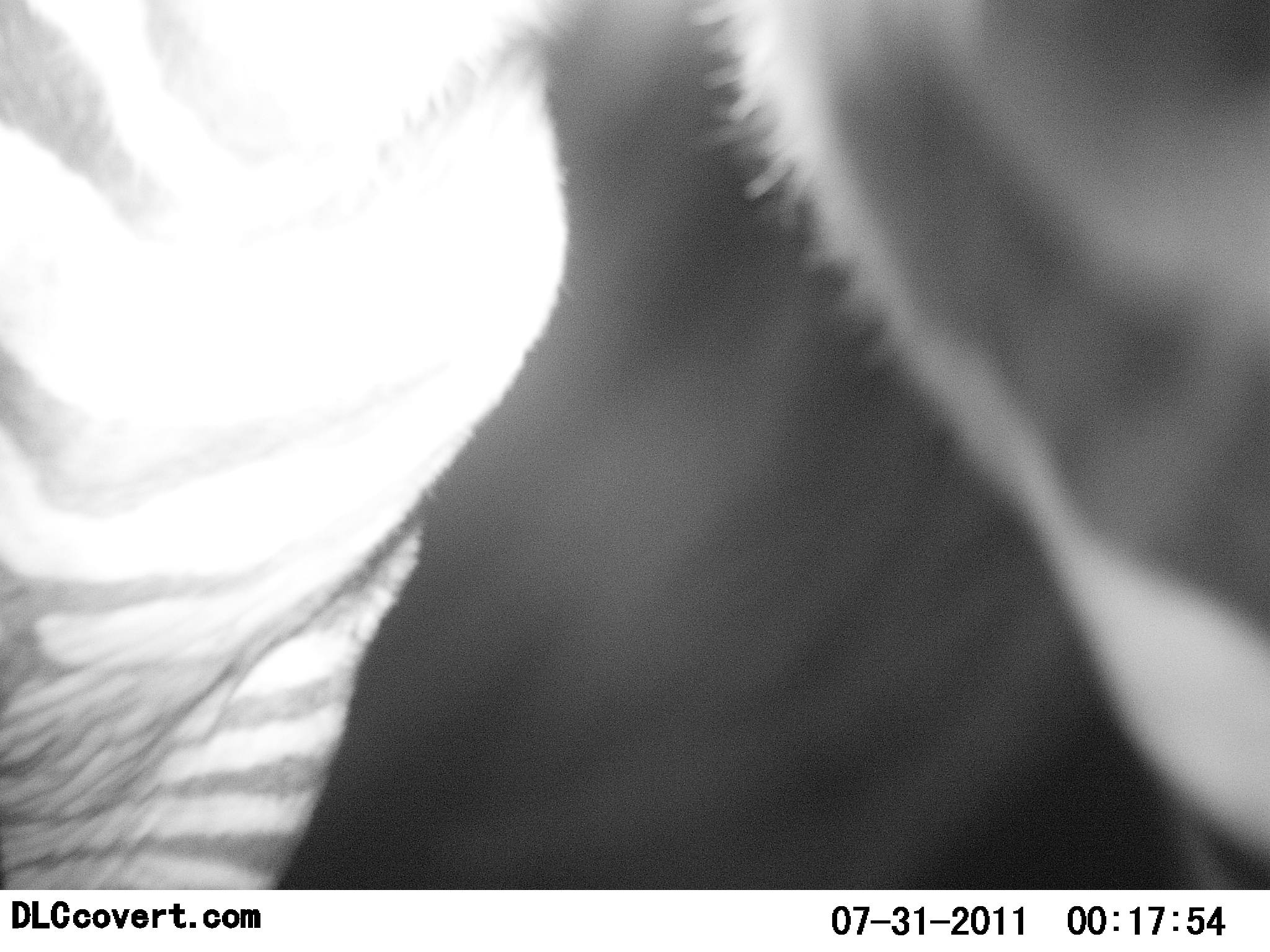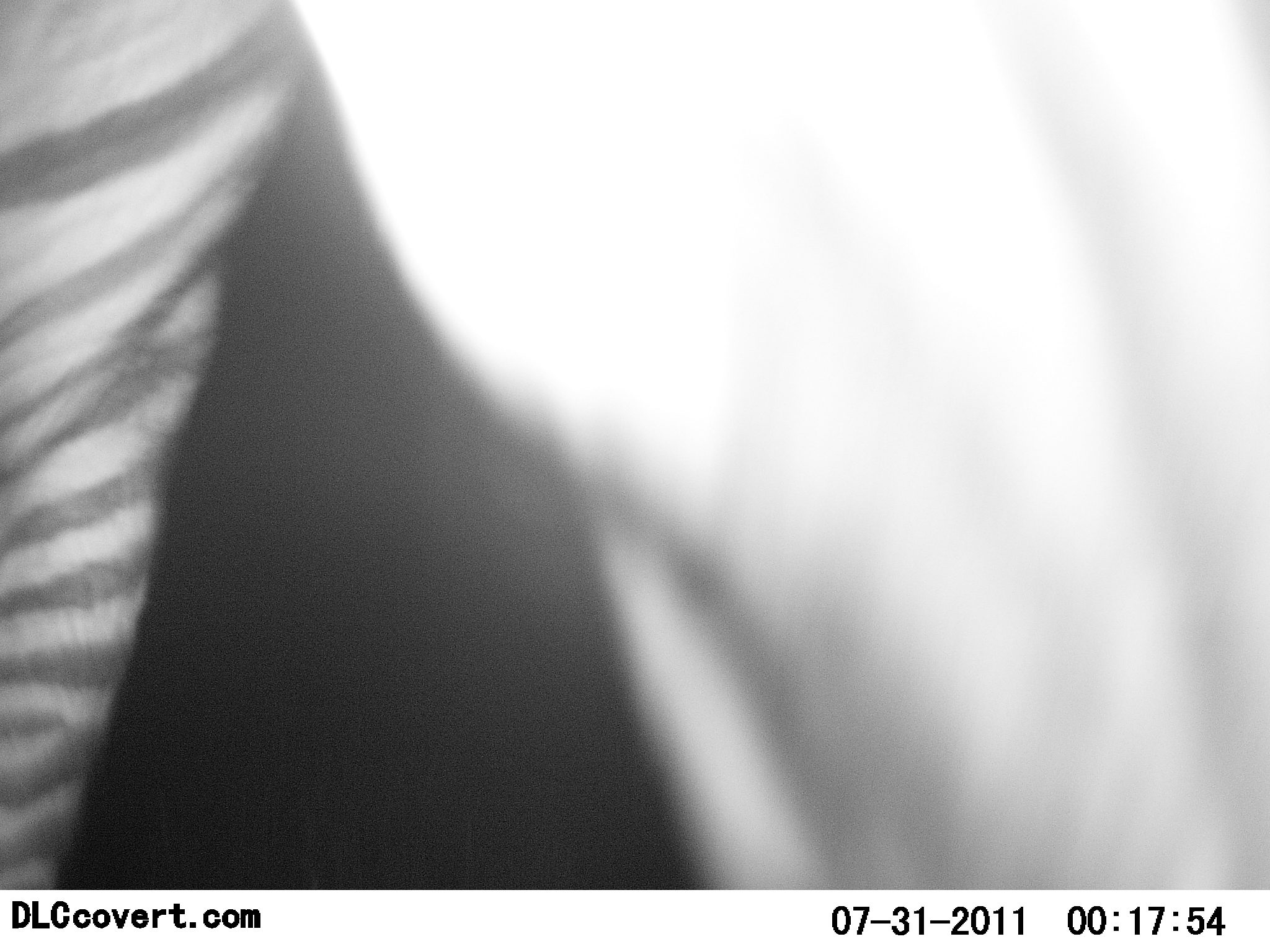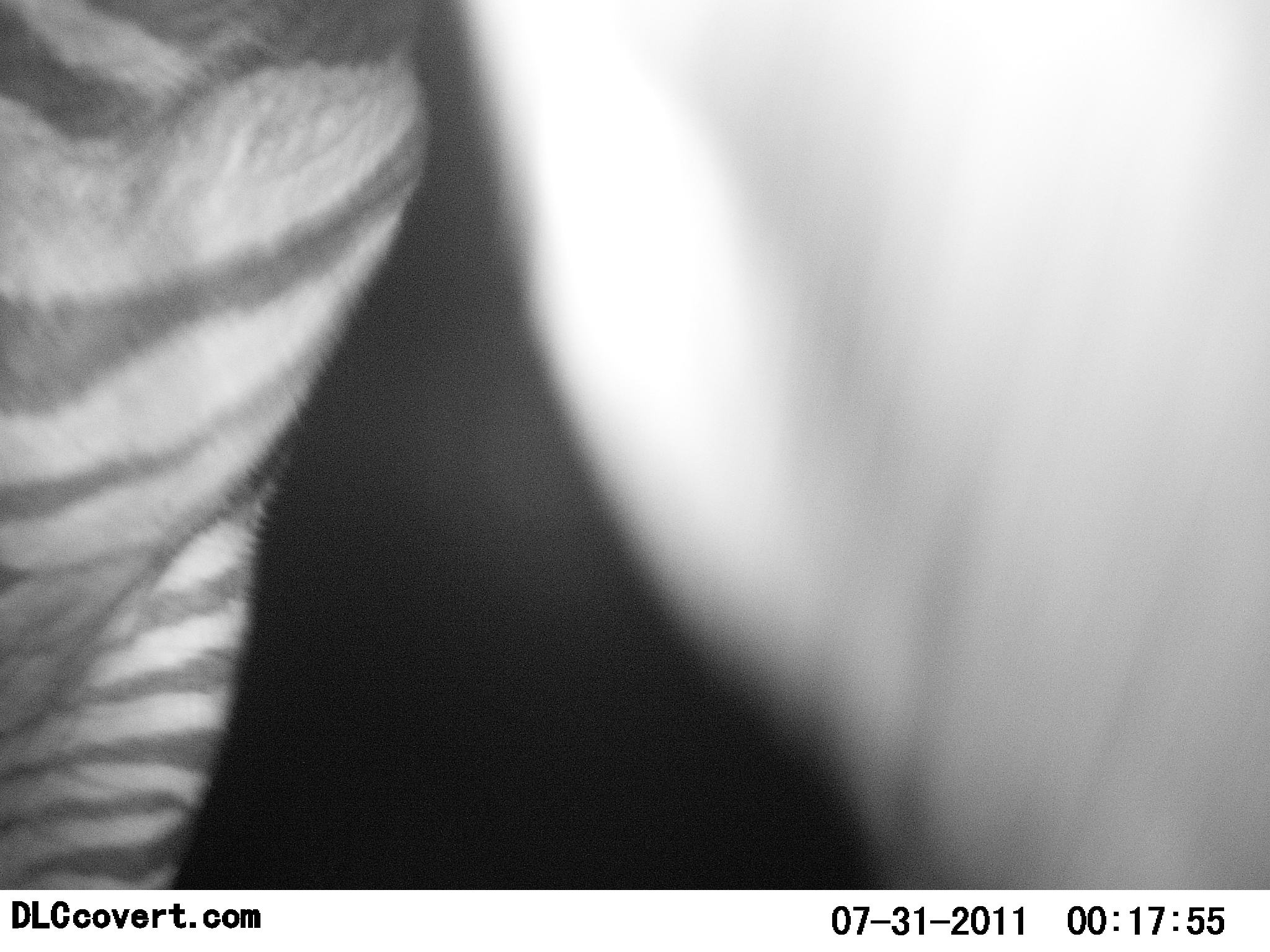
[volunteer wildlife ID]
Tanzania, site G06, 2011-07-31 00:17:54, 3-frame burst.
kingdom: Animalia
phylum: Chordata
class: Mammalia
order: Perissodactyla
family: Equidae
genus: Equus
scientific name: Equus quagga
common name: plains zebra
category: zebra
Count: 1.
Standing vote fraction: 45%.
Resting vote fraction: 0%.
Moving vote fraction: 36%.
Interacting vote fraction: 27%.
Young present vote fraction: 0%.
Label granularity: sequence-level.